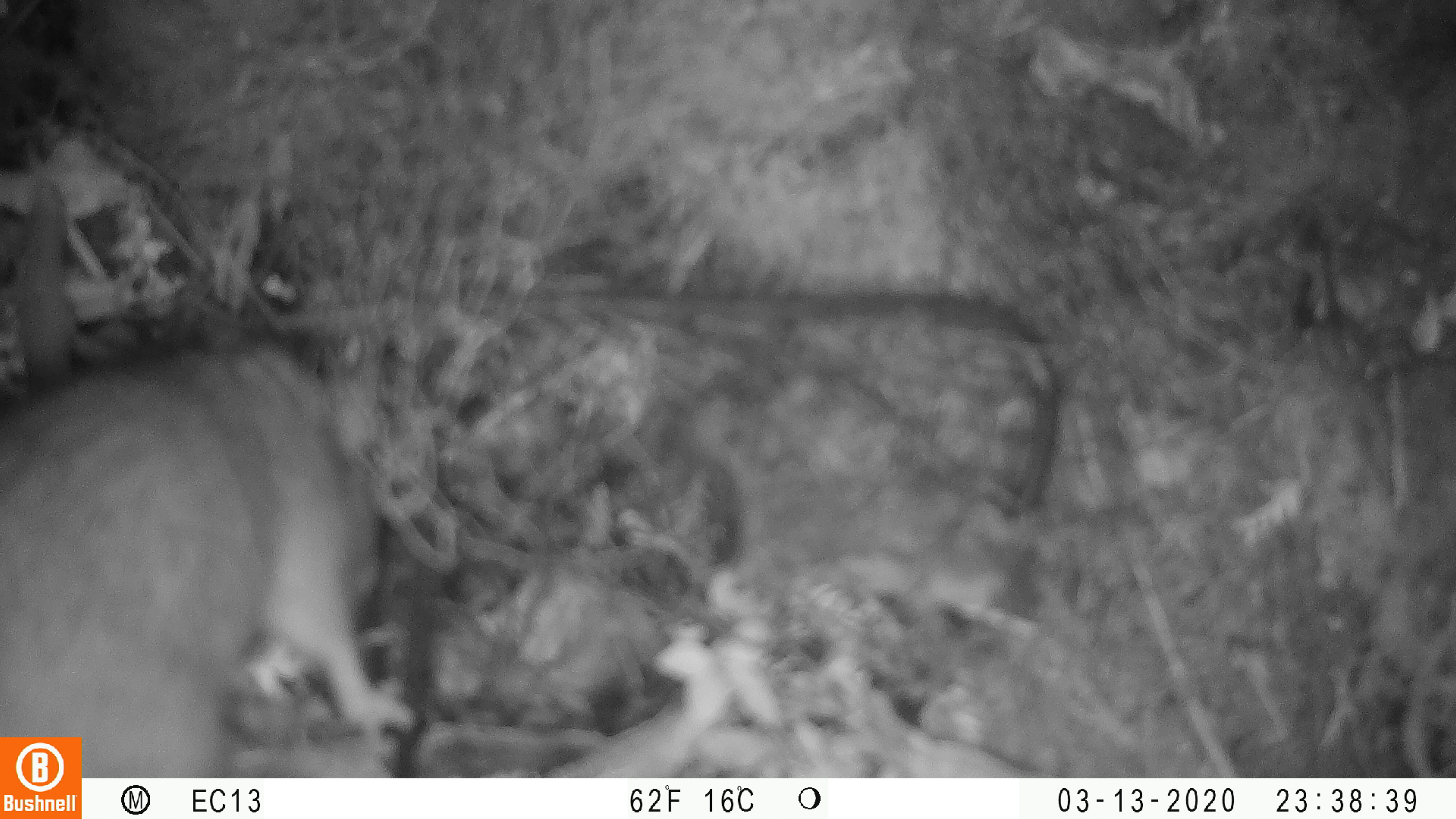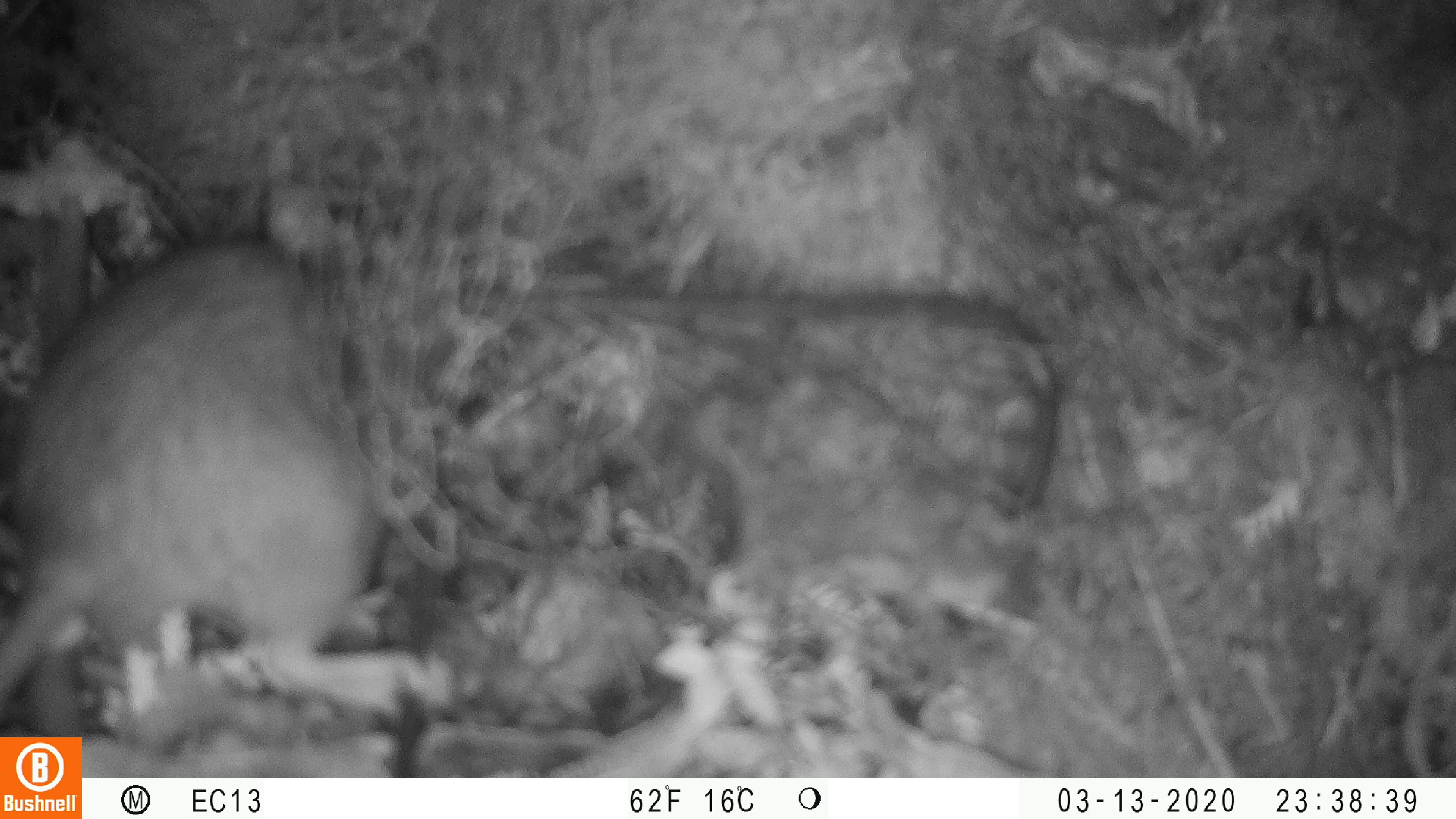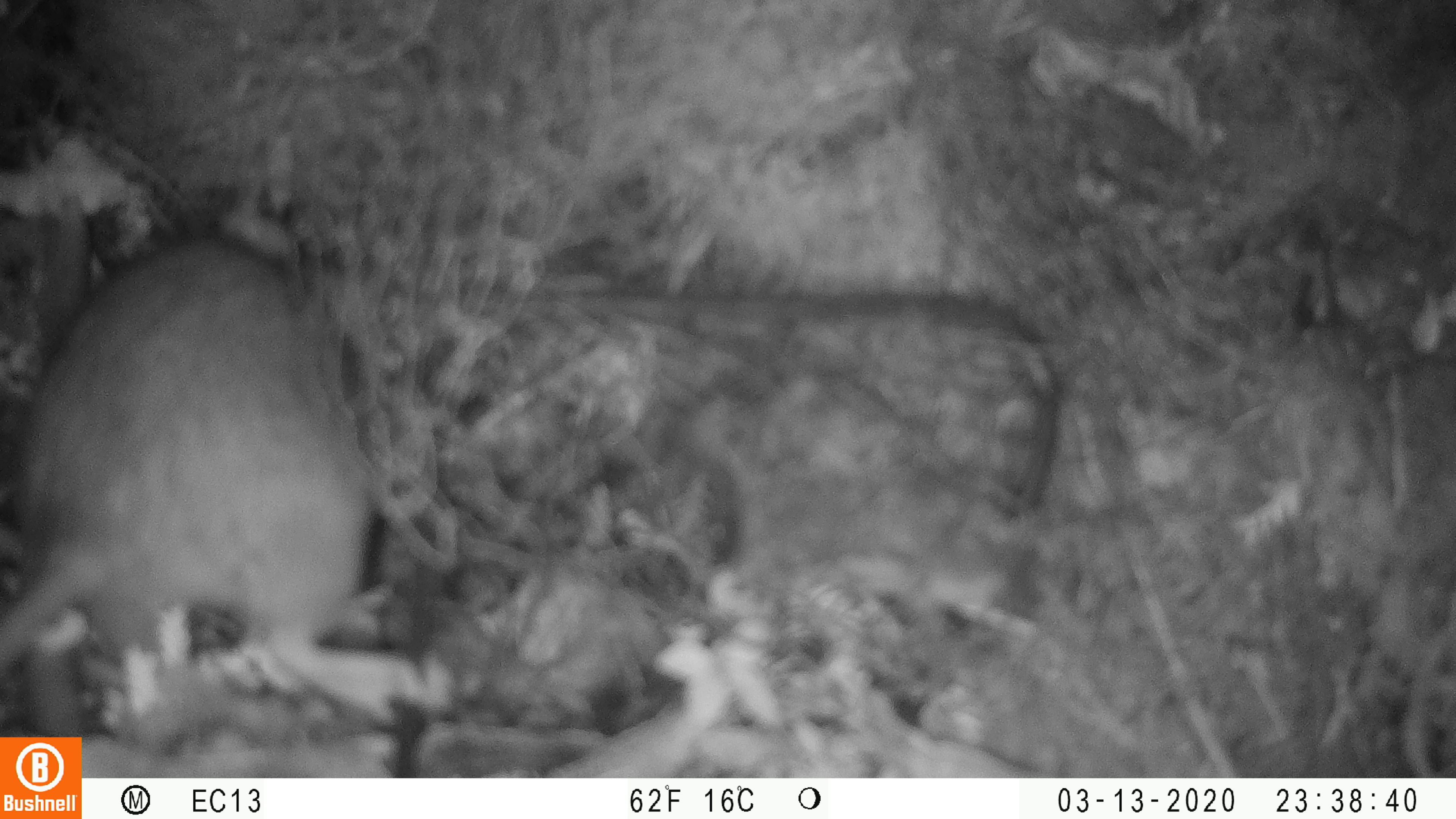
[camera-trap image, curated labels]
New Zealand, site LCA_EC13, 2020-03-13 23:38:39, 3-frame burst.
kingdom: Animalia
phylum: Chordata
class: Mammalia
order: Rodentia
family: Muridae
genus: Rattus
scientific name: Rattus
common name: rat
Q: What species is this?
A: Rat (Rattus).